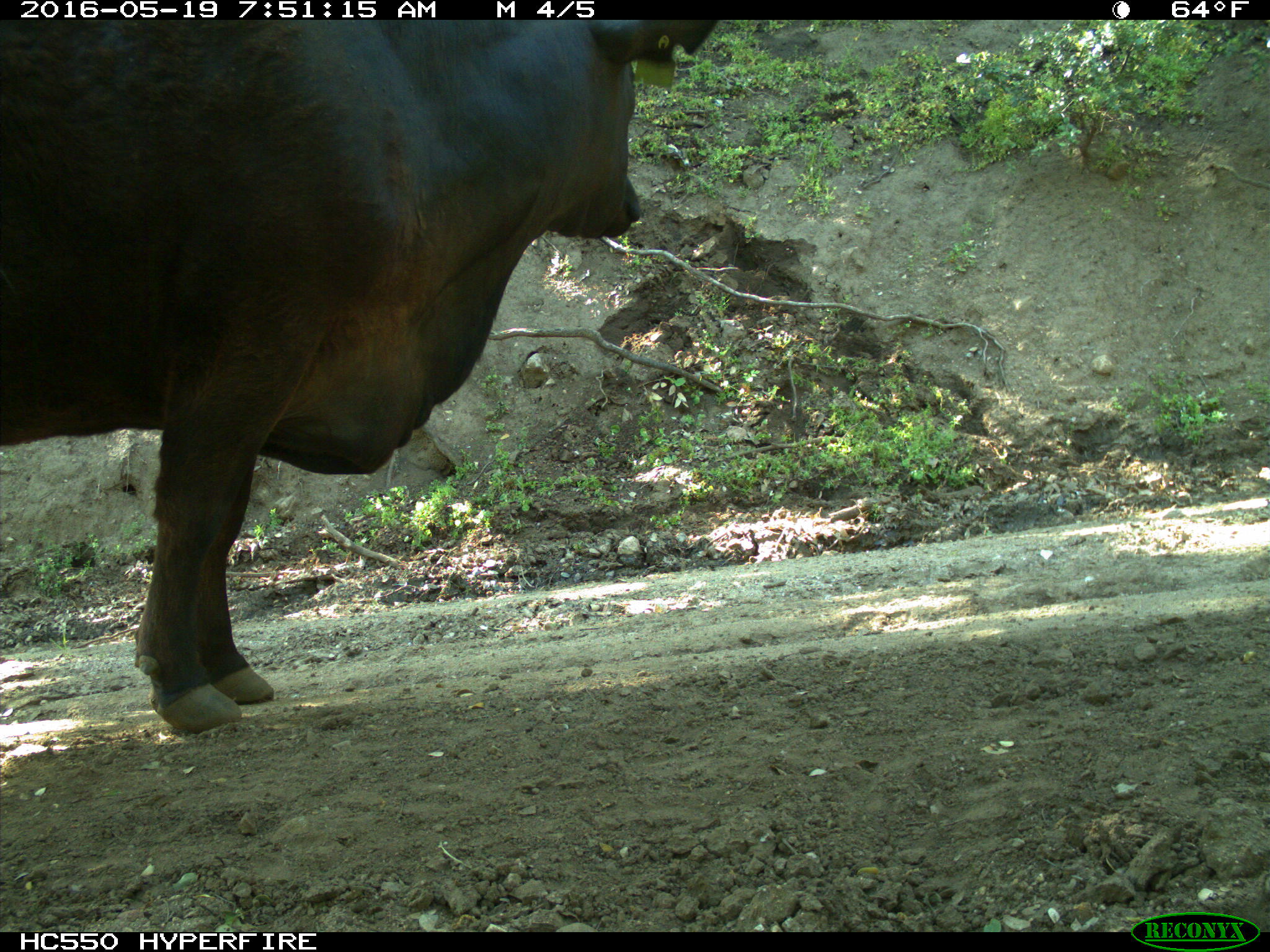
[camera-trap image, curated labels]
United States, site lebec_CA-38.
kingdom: Animalia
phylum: Chordata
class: Mammalia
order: Artiodactyla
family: Bovidae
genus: Bos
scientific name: Bos taurus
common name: domestic cow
Bos taurus (domestic cow).